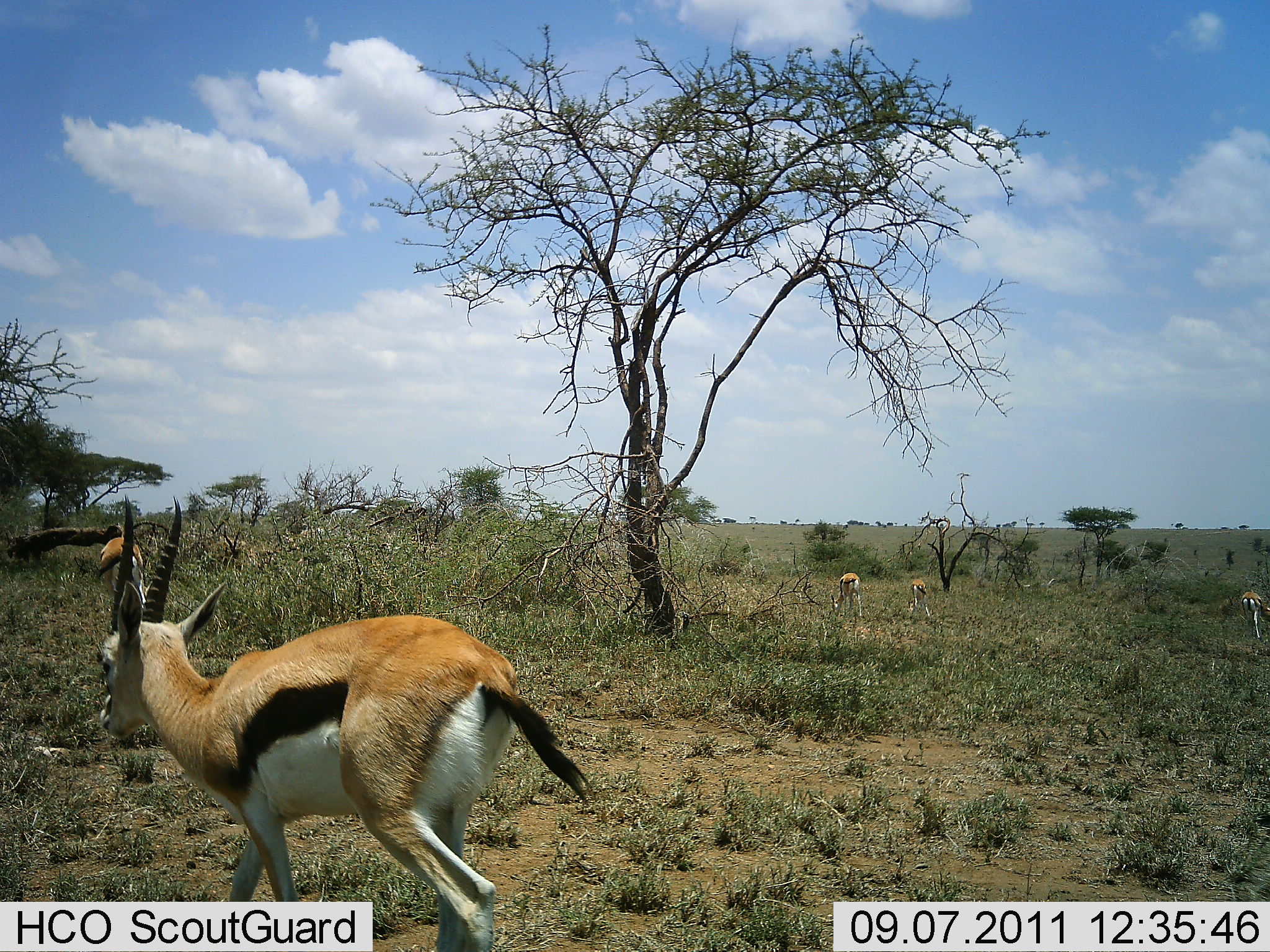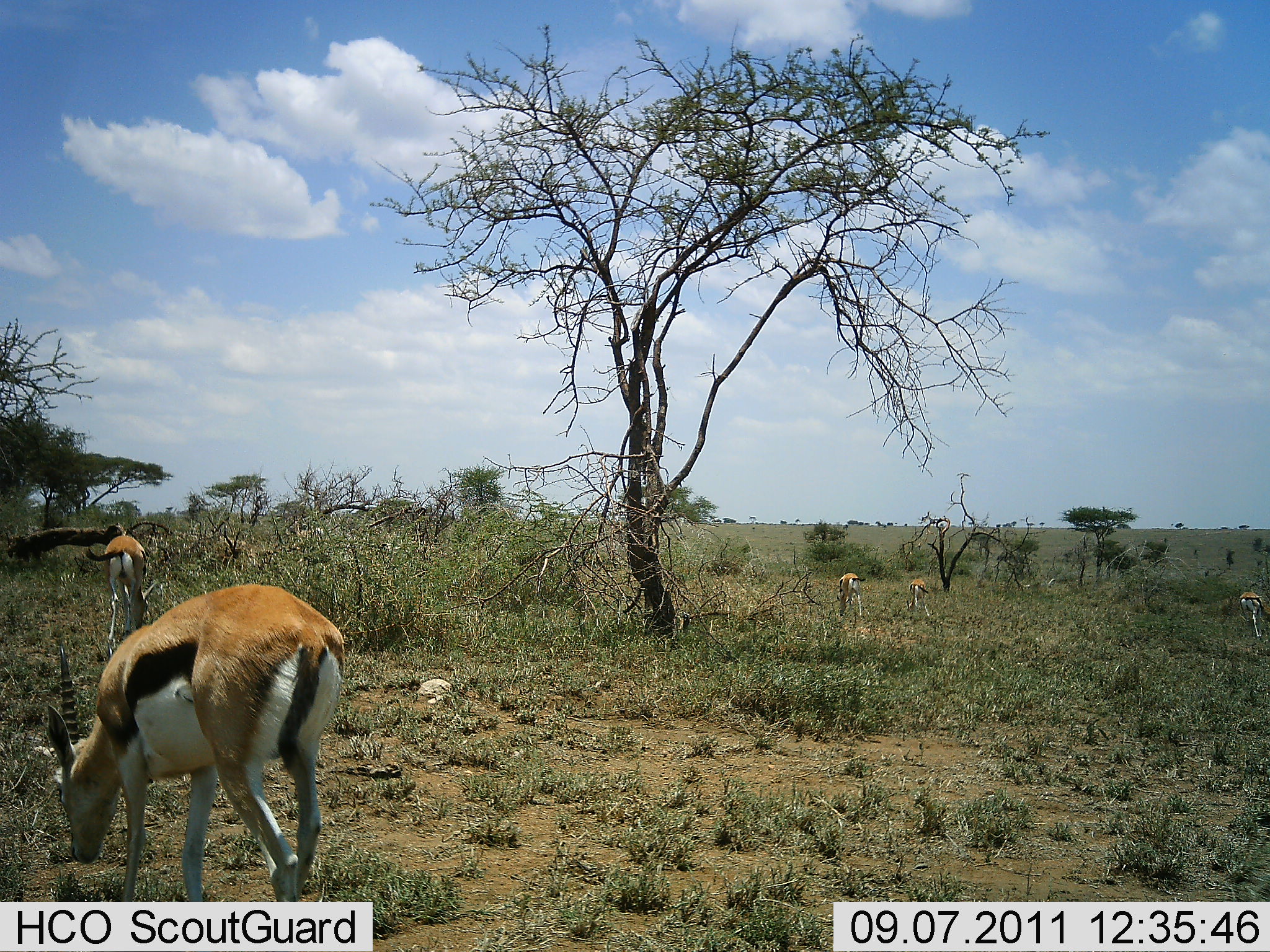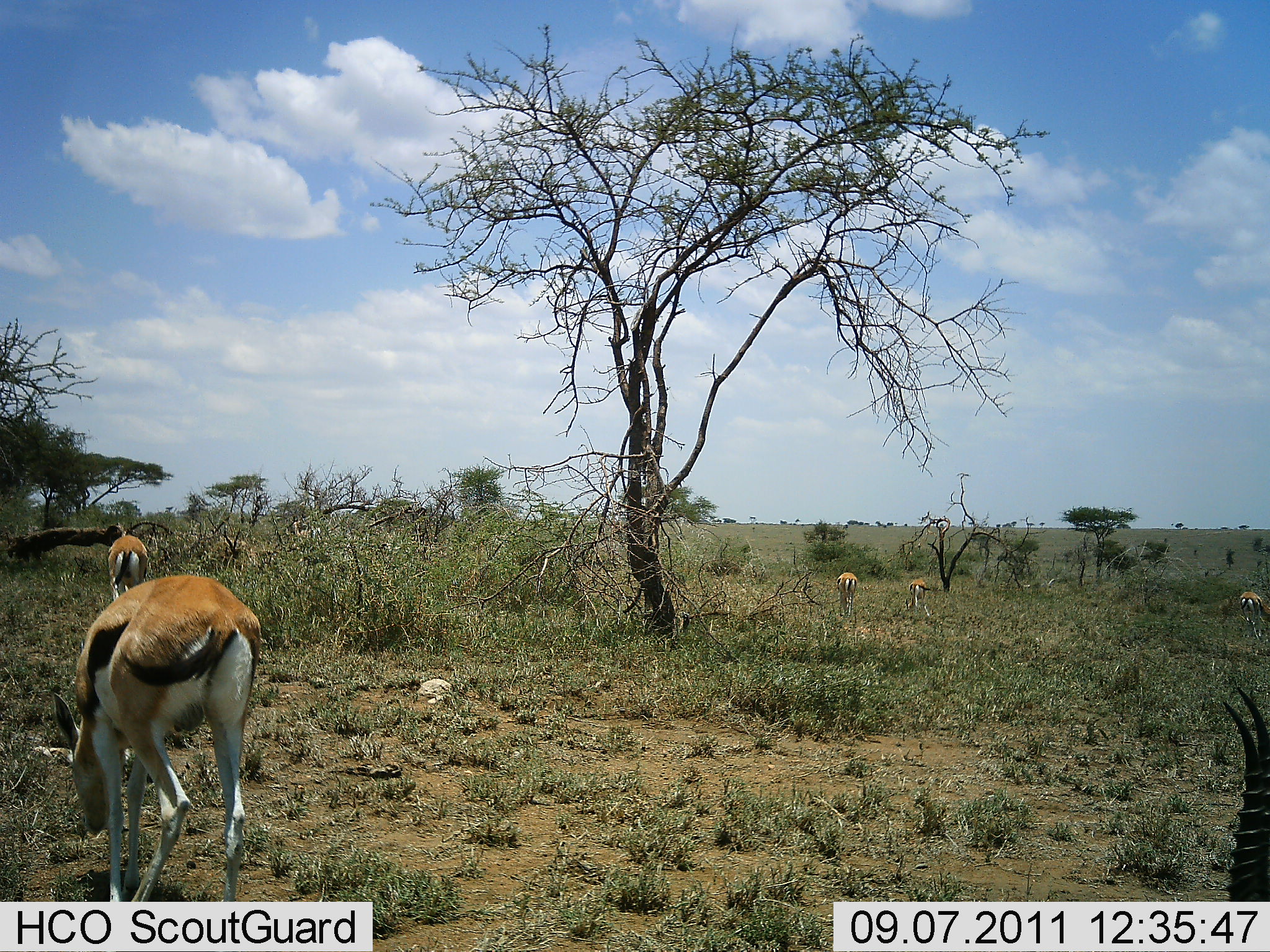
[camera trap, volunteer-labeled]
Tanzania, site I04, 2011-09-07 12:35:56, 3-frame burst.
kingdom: Animalia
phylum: Chordata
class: Mammalia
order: Artiodactyla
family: Bovidae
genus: Eudorcas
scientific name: Eudorcas thomsonii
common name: thomson's gazelle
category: gazellethomsons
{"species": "gazellethomsons (thomson's gazelle) (Eudorcas thomsonii)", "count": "6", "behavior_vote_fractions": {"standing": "31%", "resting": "0%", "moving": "62%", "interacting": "0%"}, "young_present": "0%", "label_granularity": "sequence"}